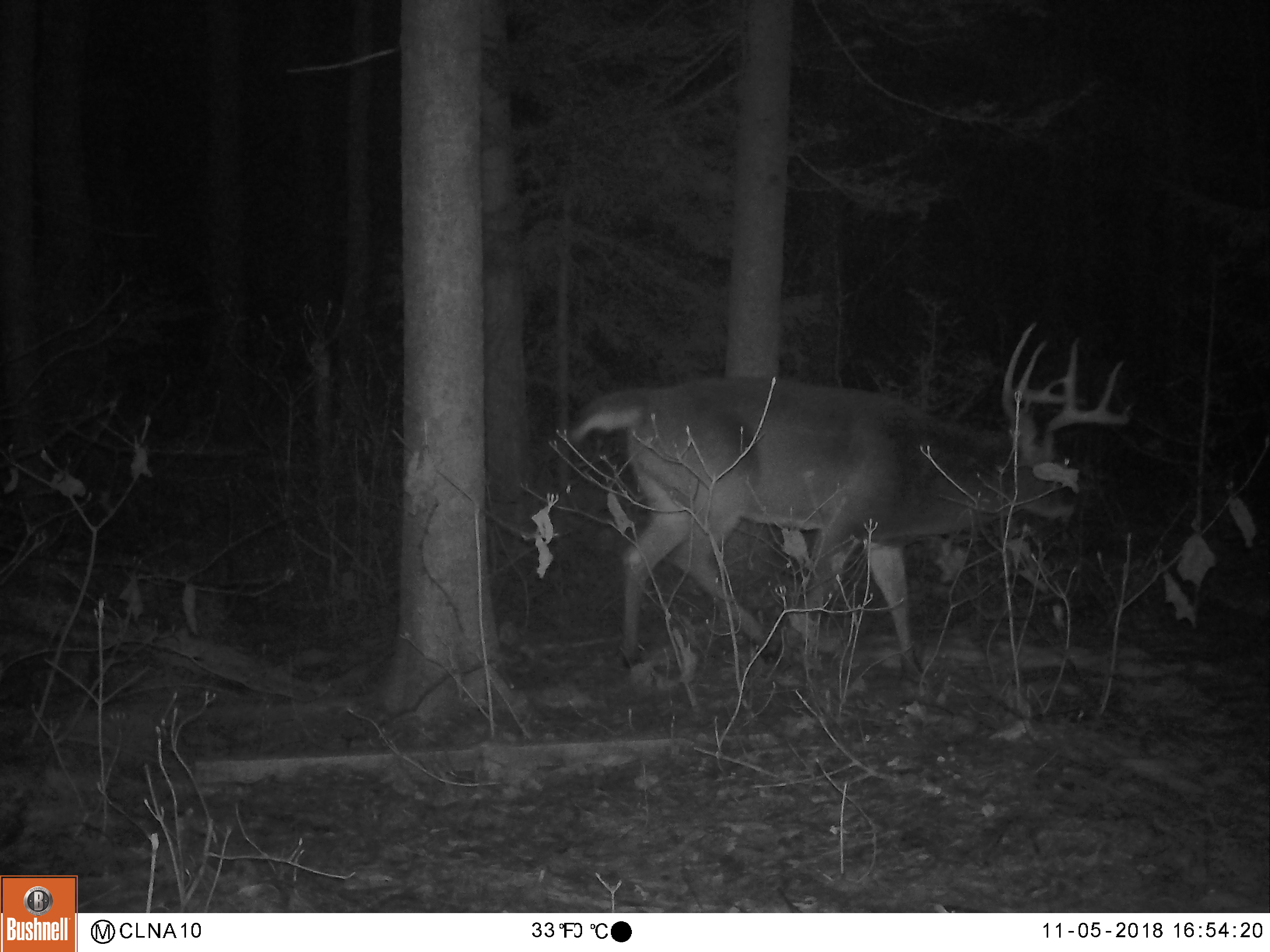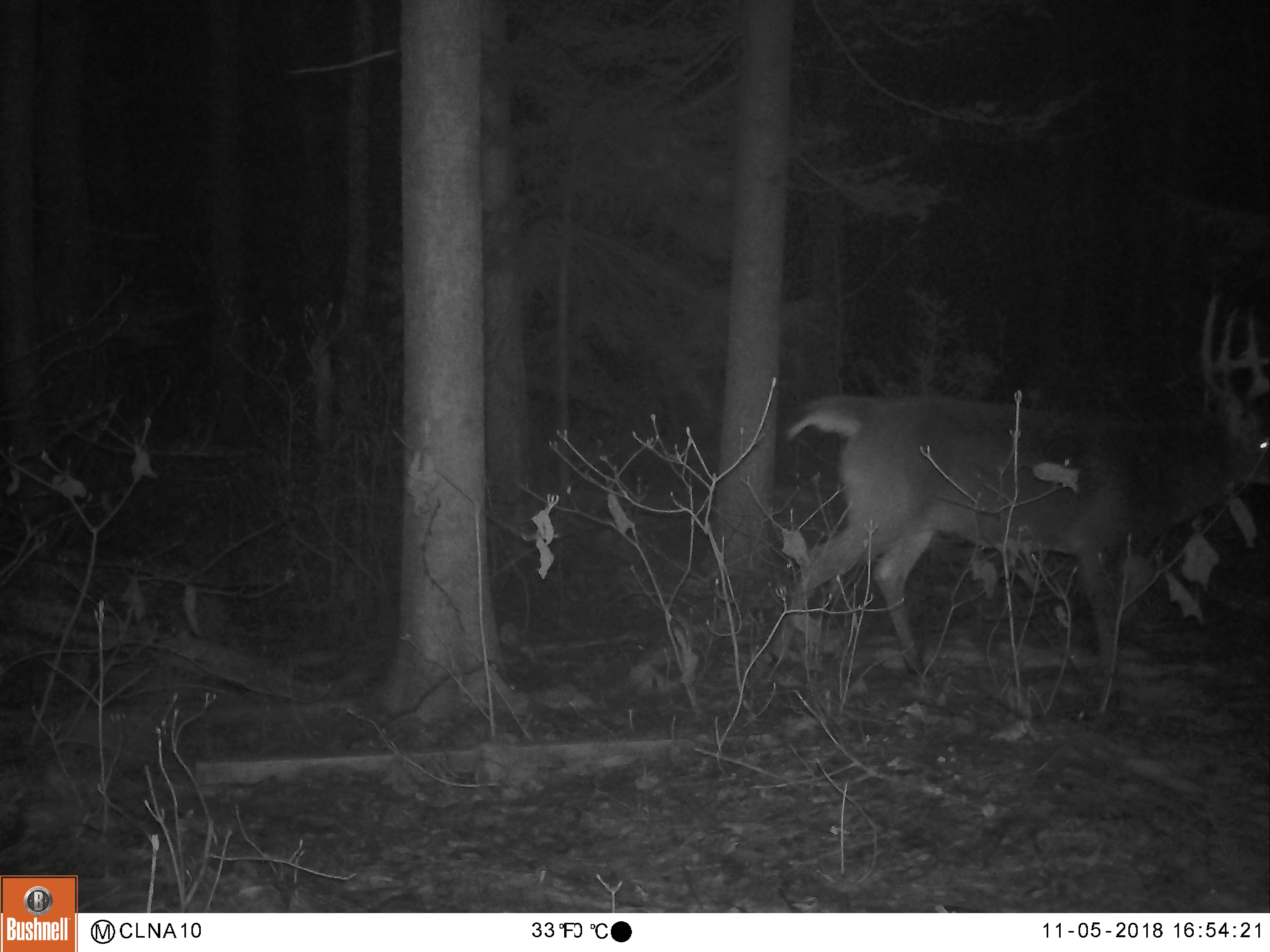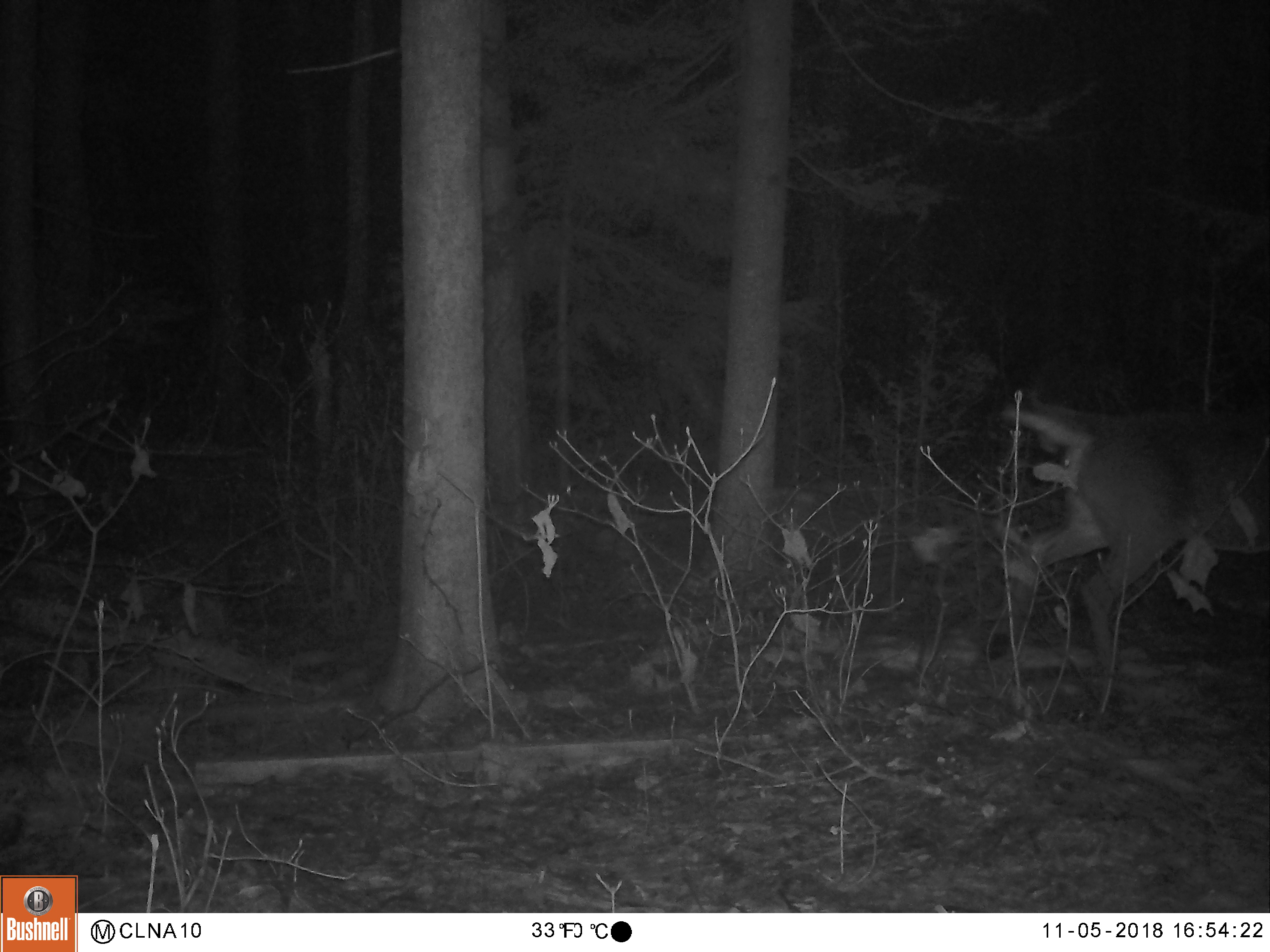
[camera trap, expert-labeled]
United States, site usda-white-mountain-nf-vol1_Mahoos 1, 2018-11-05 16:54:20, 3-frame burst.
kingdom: Animalia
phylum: Chordata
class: Mammalia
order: Artiodactyla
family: Cervidae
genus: Odocoileus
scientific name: Odocoileus virginianus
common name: white-tailed deer